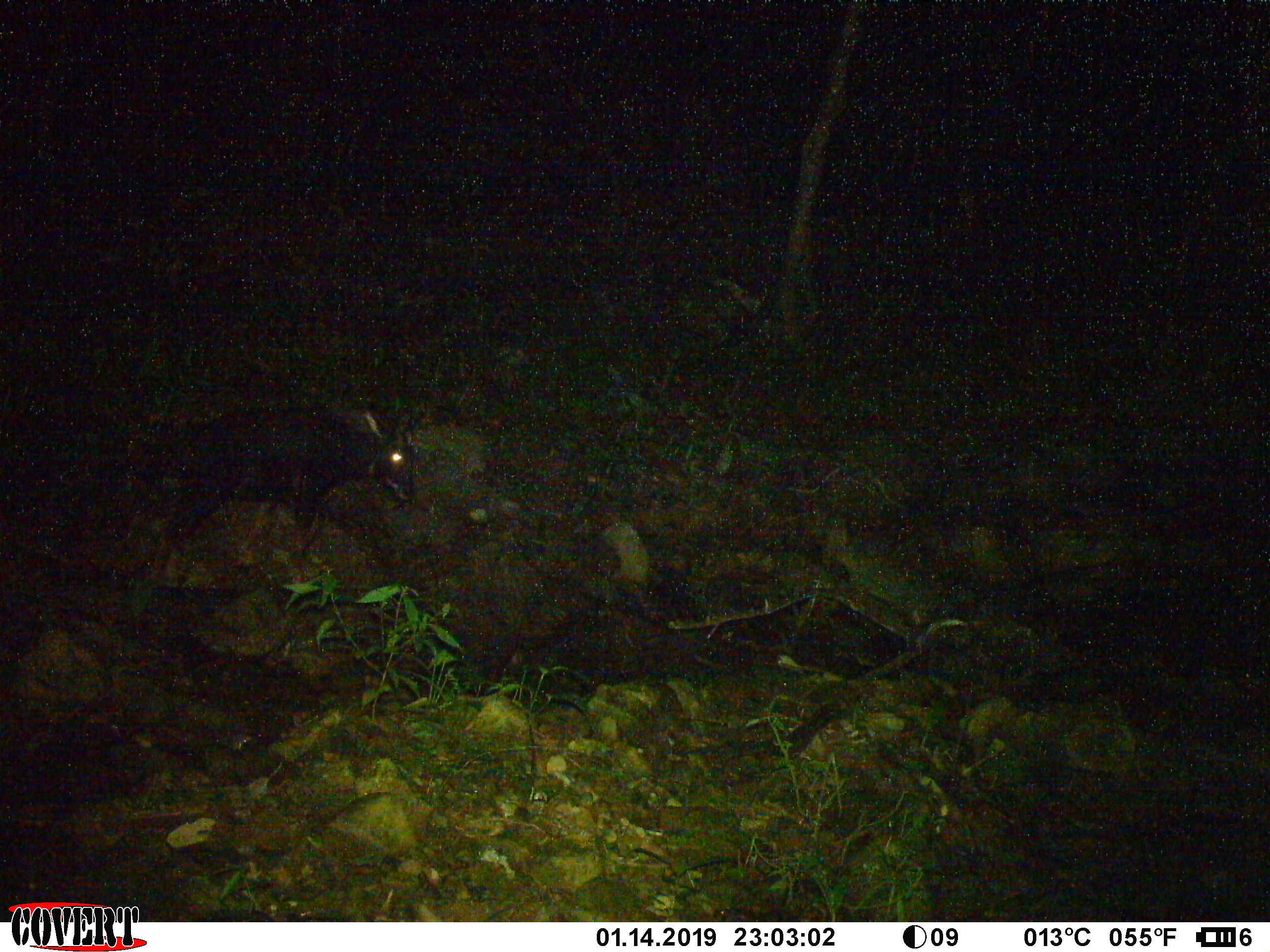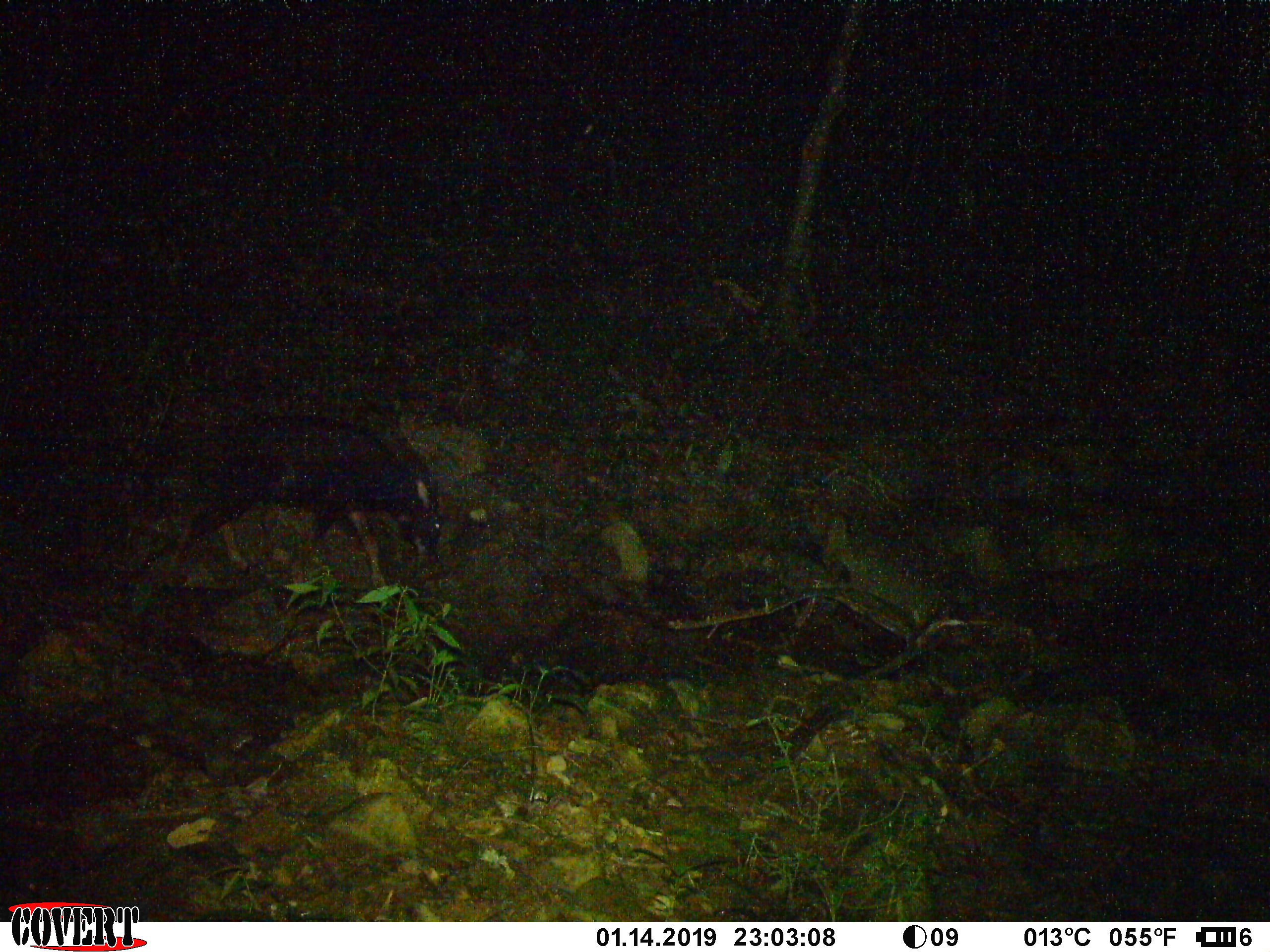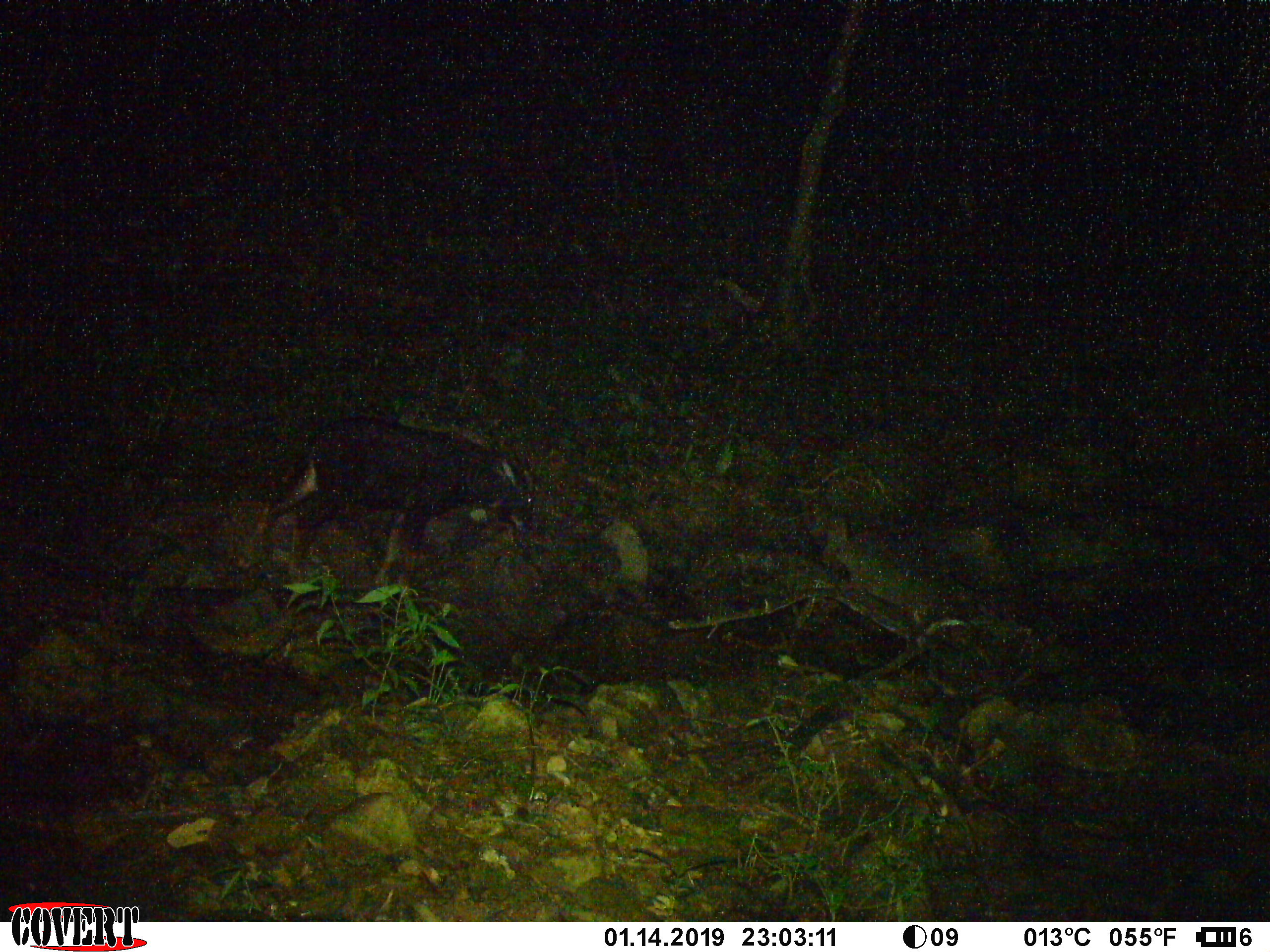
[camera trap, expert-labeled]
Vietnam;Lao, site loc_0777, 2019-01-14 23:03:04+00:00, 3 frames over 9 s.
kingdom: Animalia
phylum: Chordata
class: Mammalia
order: Artiodactyla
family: Bovidae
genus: Capricornis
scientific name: Capricornis sumatraensis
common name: chinese serow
Chinese serow (Capricornis sumatraensis). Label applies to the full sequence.